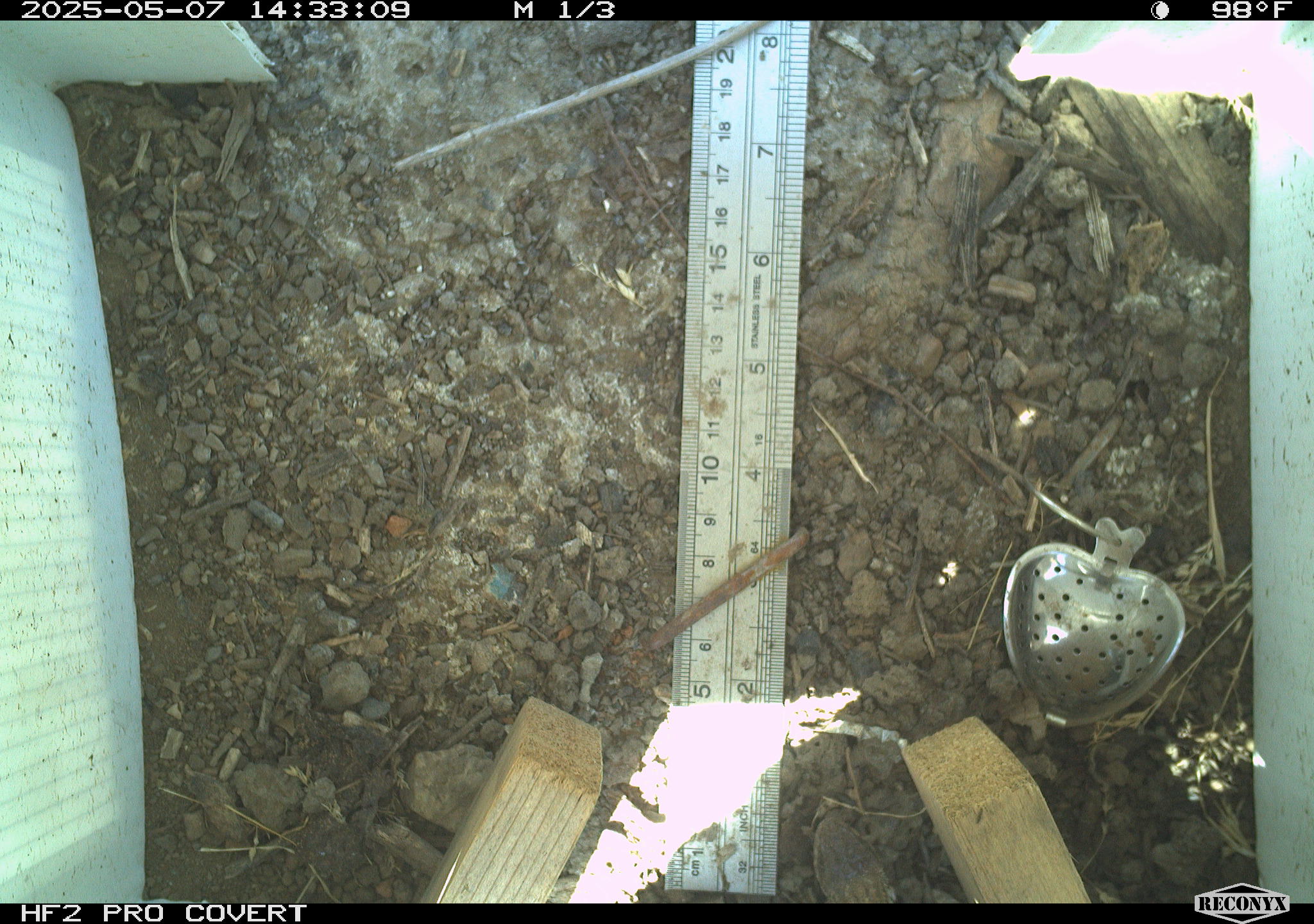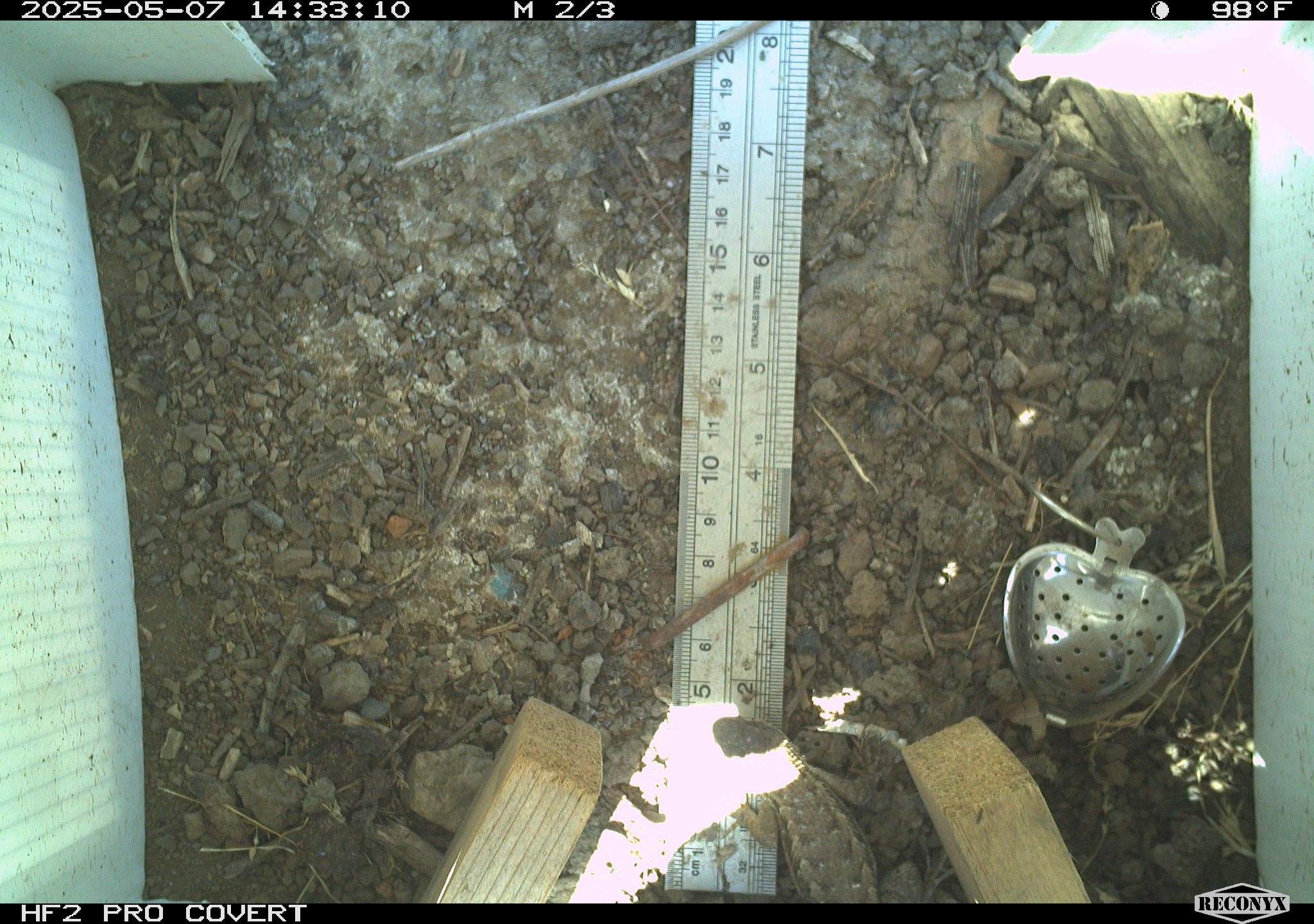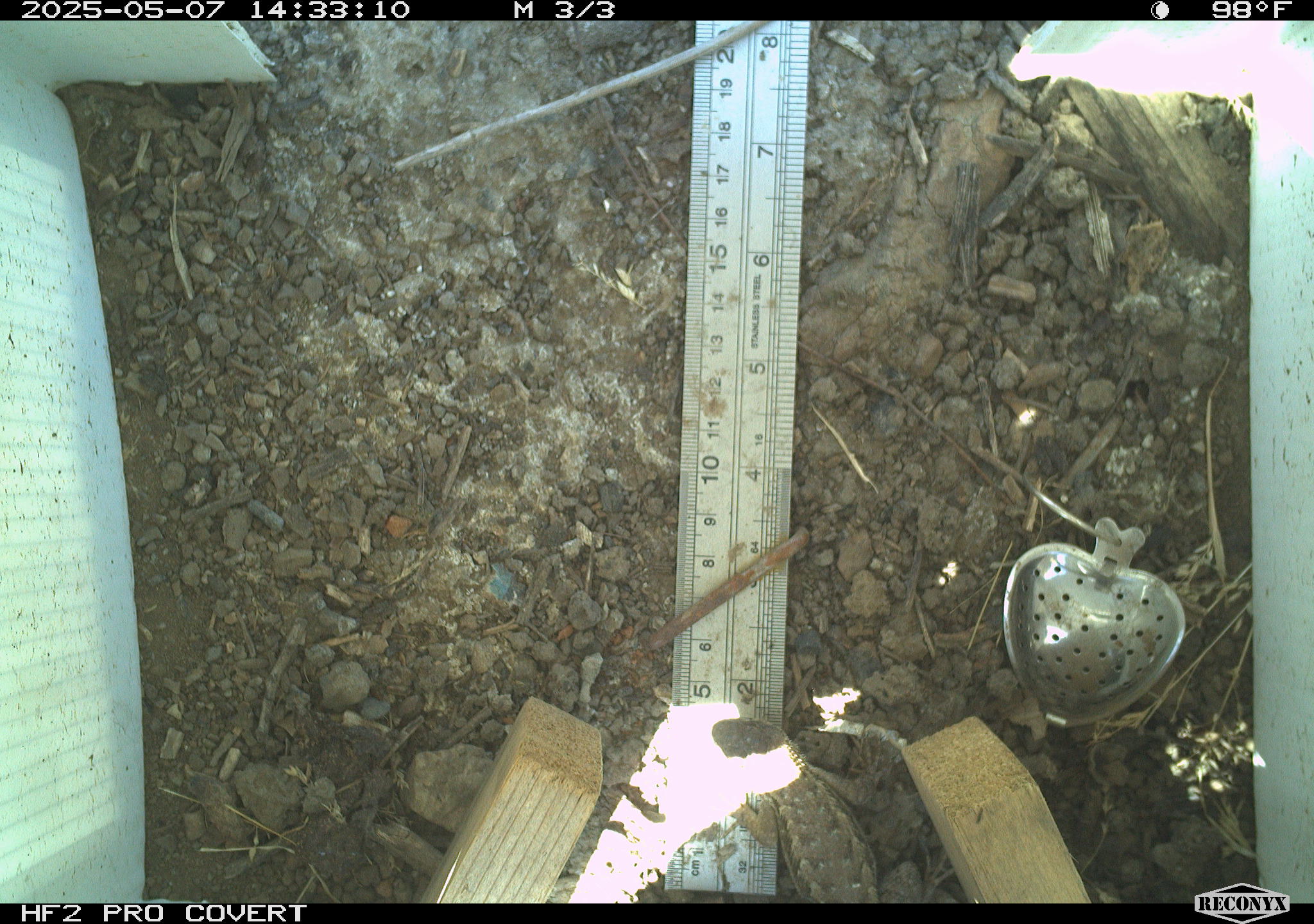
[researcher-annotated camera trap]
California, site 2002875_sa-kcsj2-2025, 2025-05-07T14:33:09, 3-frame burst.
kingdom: Animalia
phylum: Chordata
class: Reptilia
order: Squamata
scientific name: Squamata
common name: lizards and snakes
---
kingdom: Animalia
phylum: Chordata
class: Reptilia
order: Squamata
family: Phrynosomatidae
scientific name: Phrynosomatidae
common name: north american spiny lizards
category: sceloporus/uta species